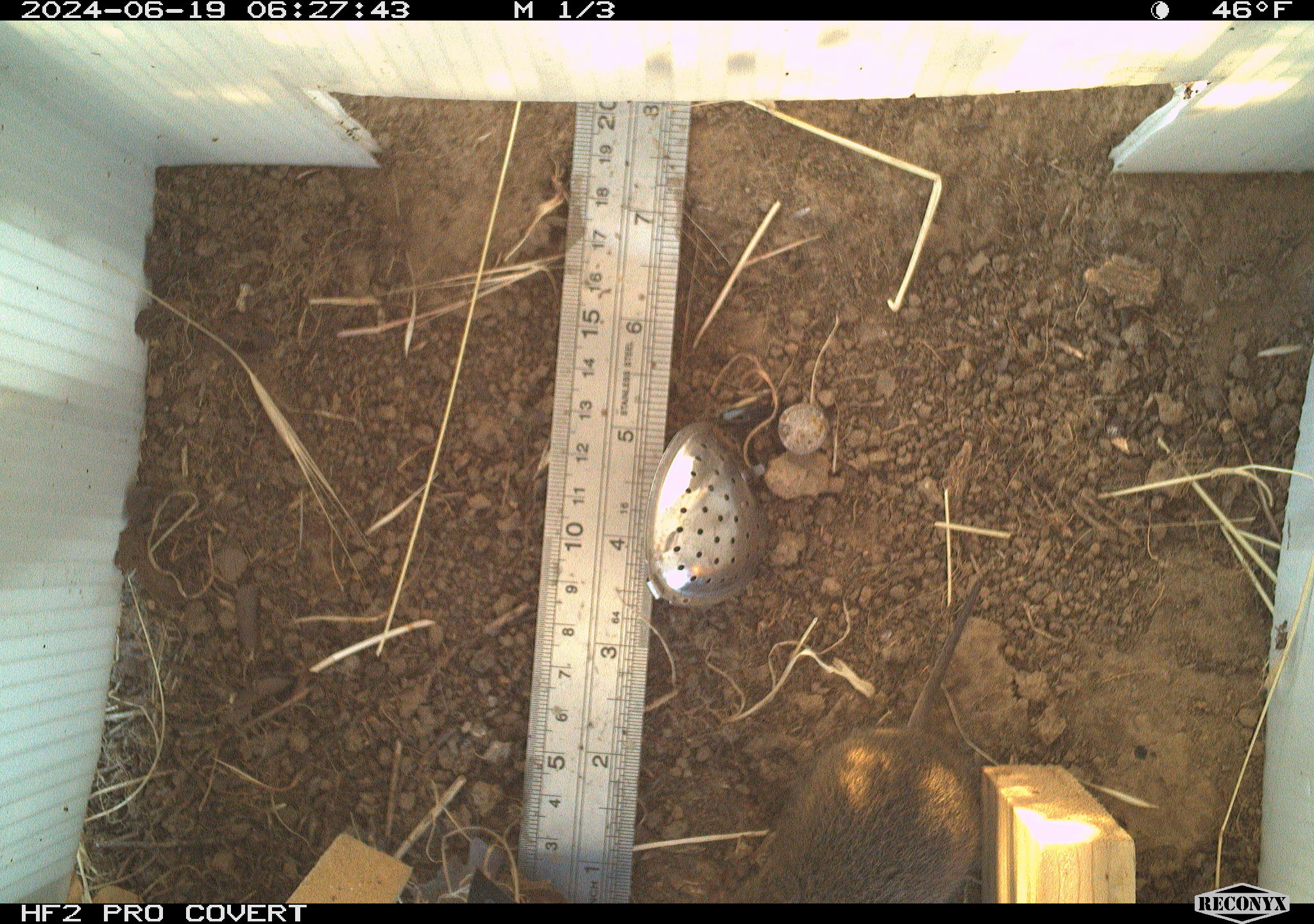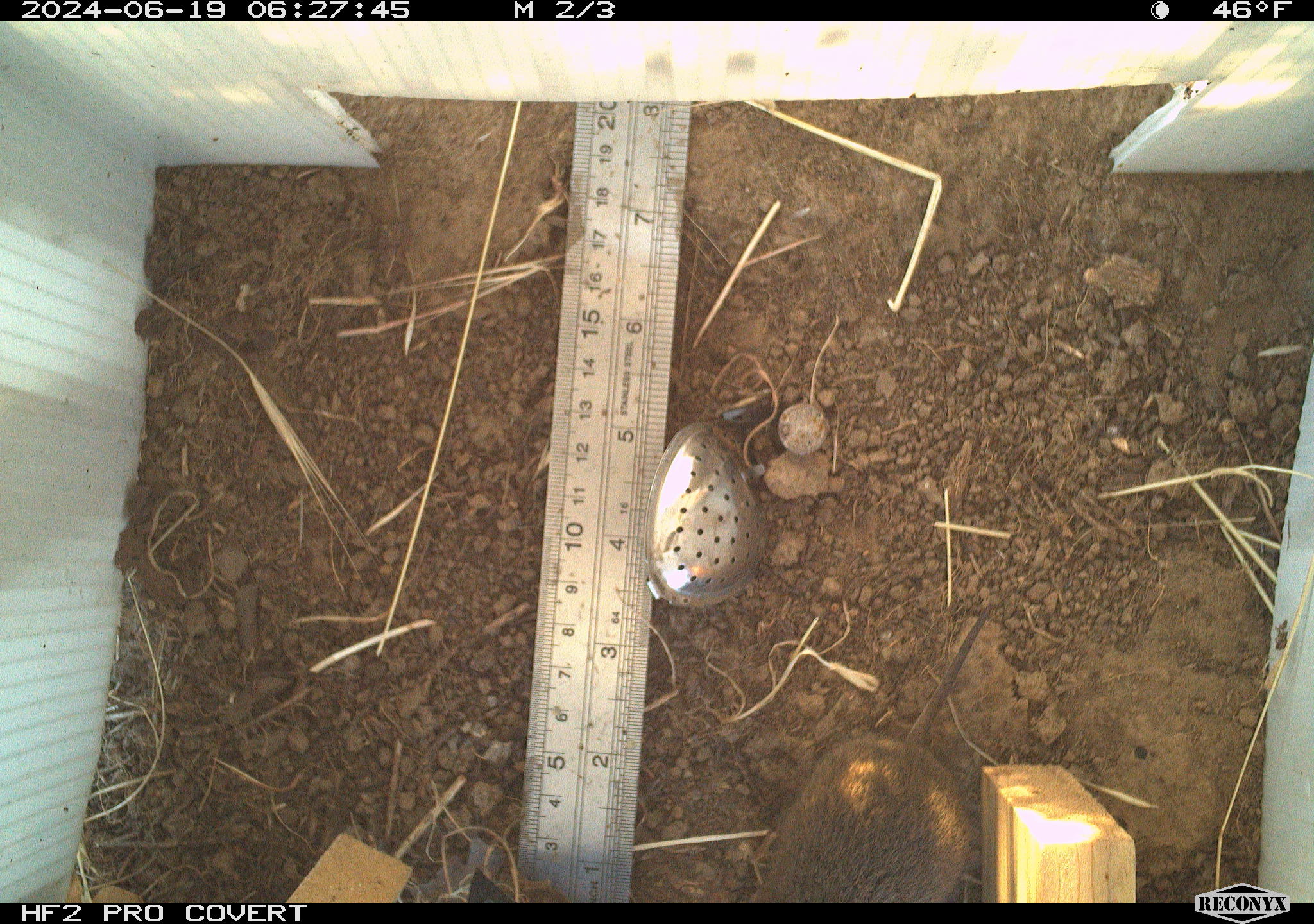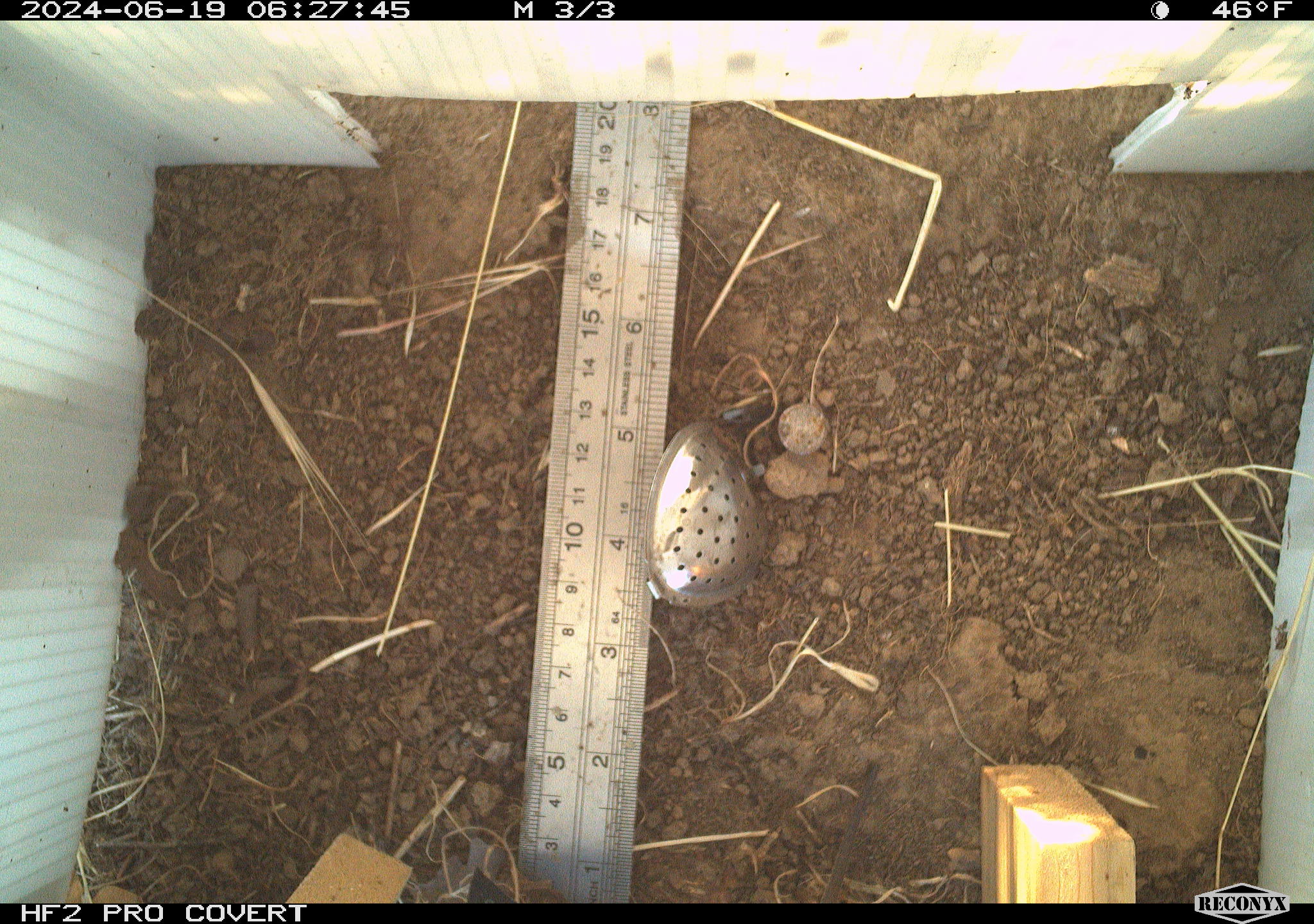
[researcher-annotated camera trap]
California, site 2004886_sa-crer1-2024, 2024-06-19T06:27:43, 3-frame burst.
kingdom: Animalia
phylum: Chordata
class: Mammalia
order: Rodentia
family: Cricetidae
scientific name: Arvicolinae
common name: voles, lemmings, and muskrats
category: arvicolinae subfamily